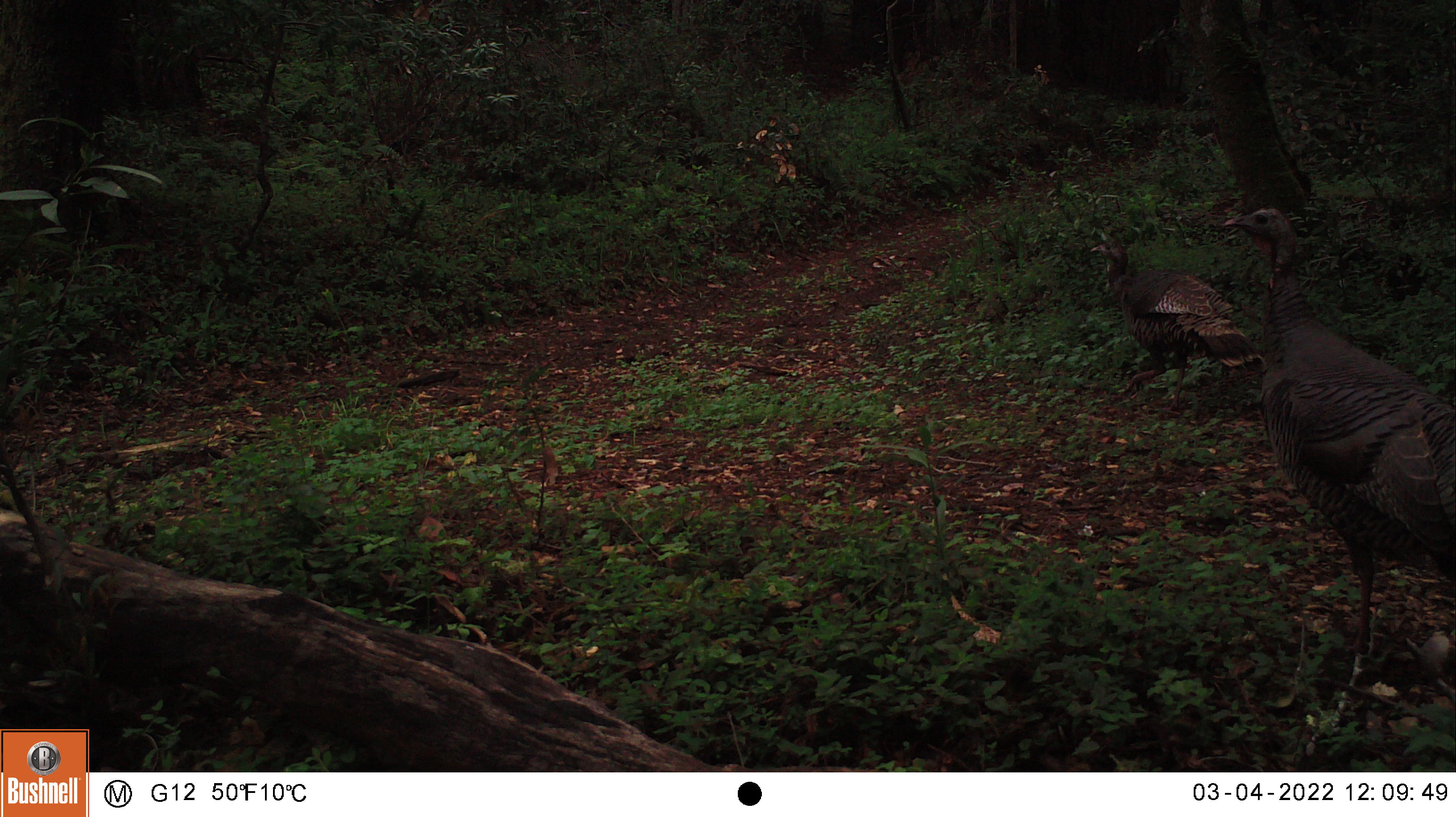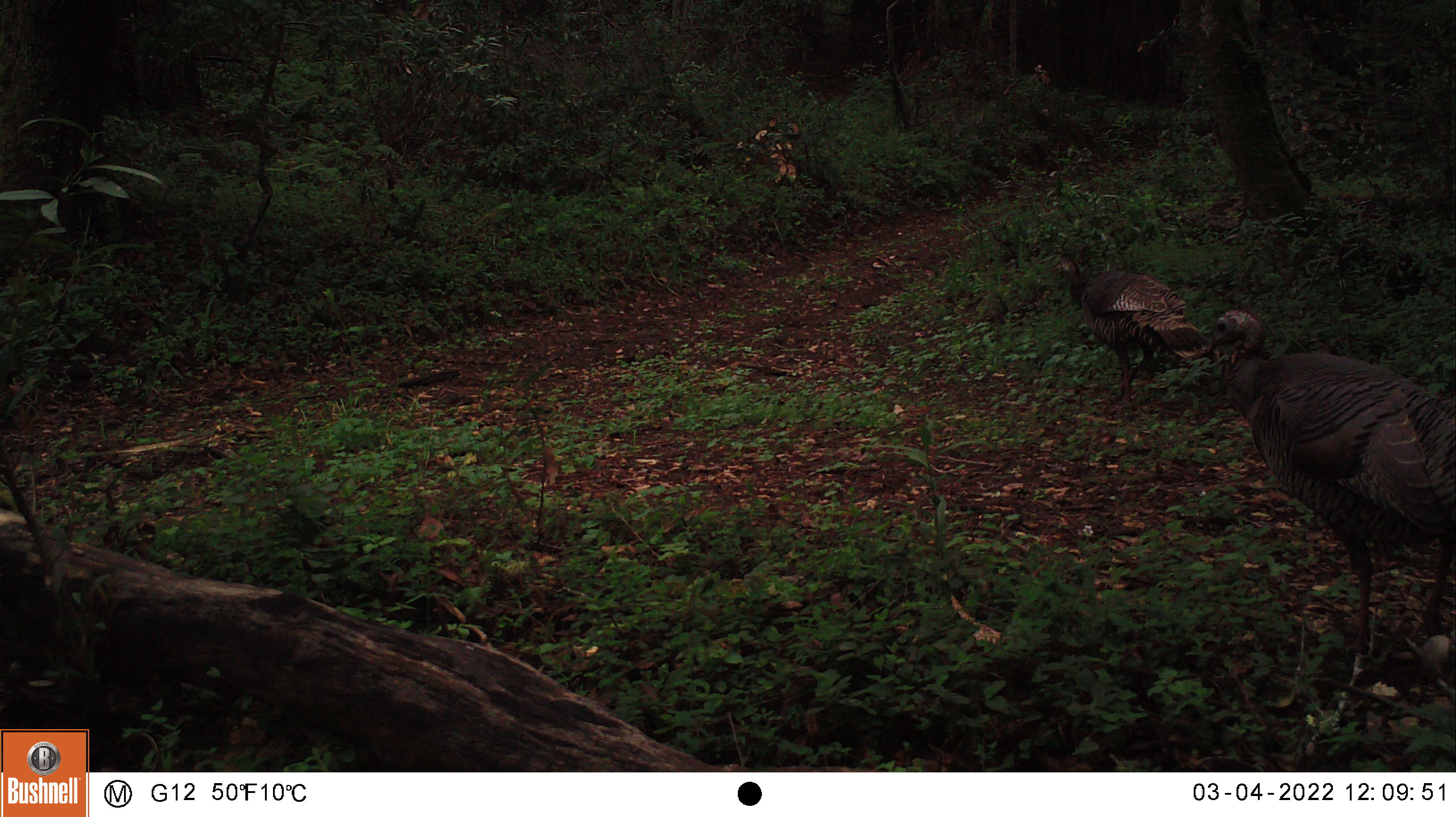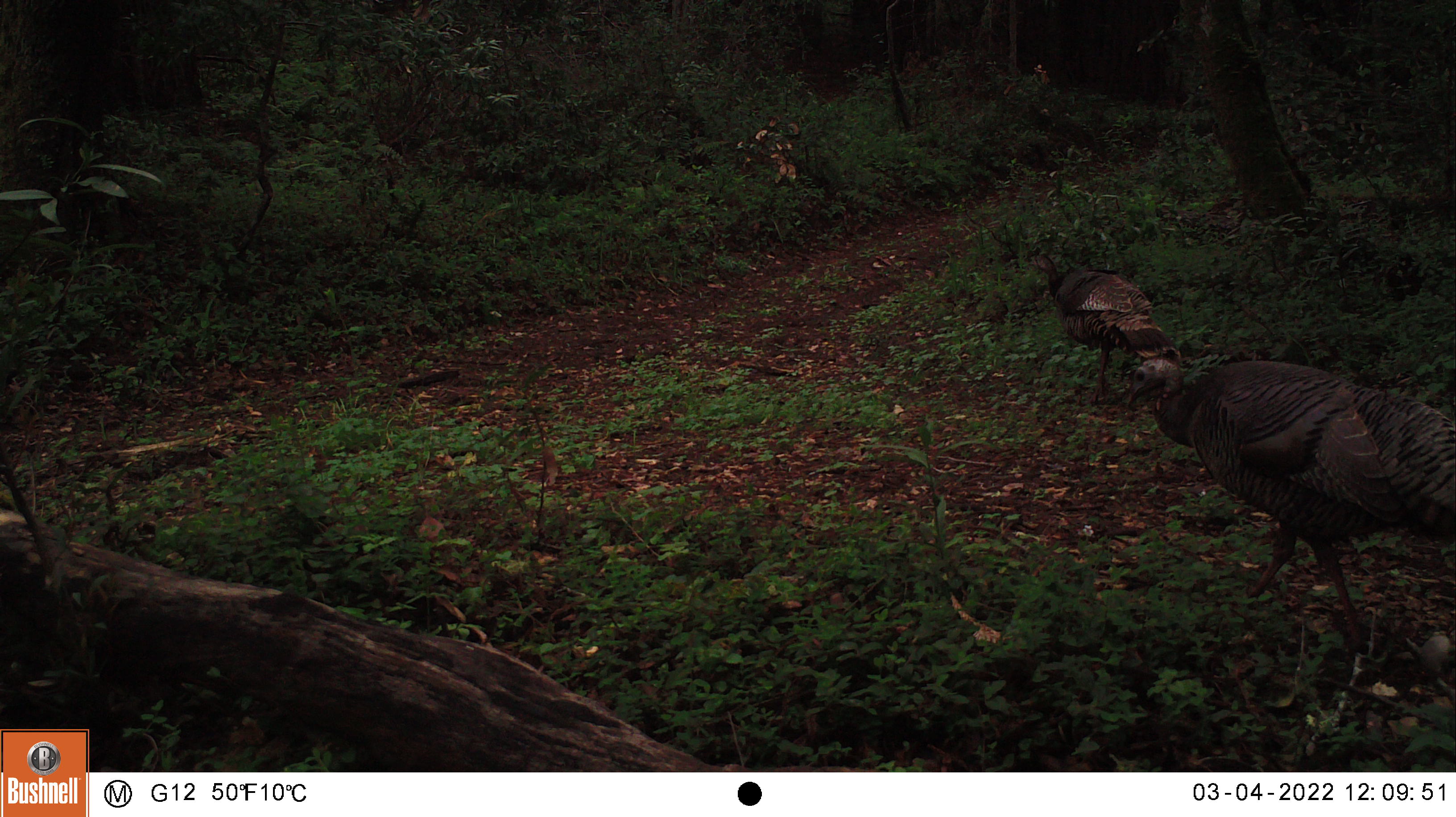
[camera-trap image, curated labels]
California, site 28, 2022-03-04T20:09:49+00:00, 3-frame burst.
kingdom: Animalia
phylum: Chordata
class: Aves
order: Galliformes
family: Phasianidae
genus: Meleagris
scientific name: Meleagris gallopavo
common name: turkey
Turkey (Meleagris gallopavo).